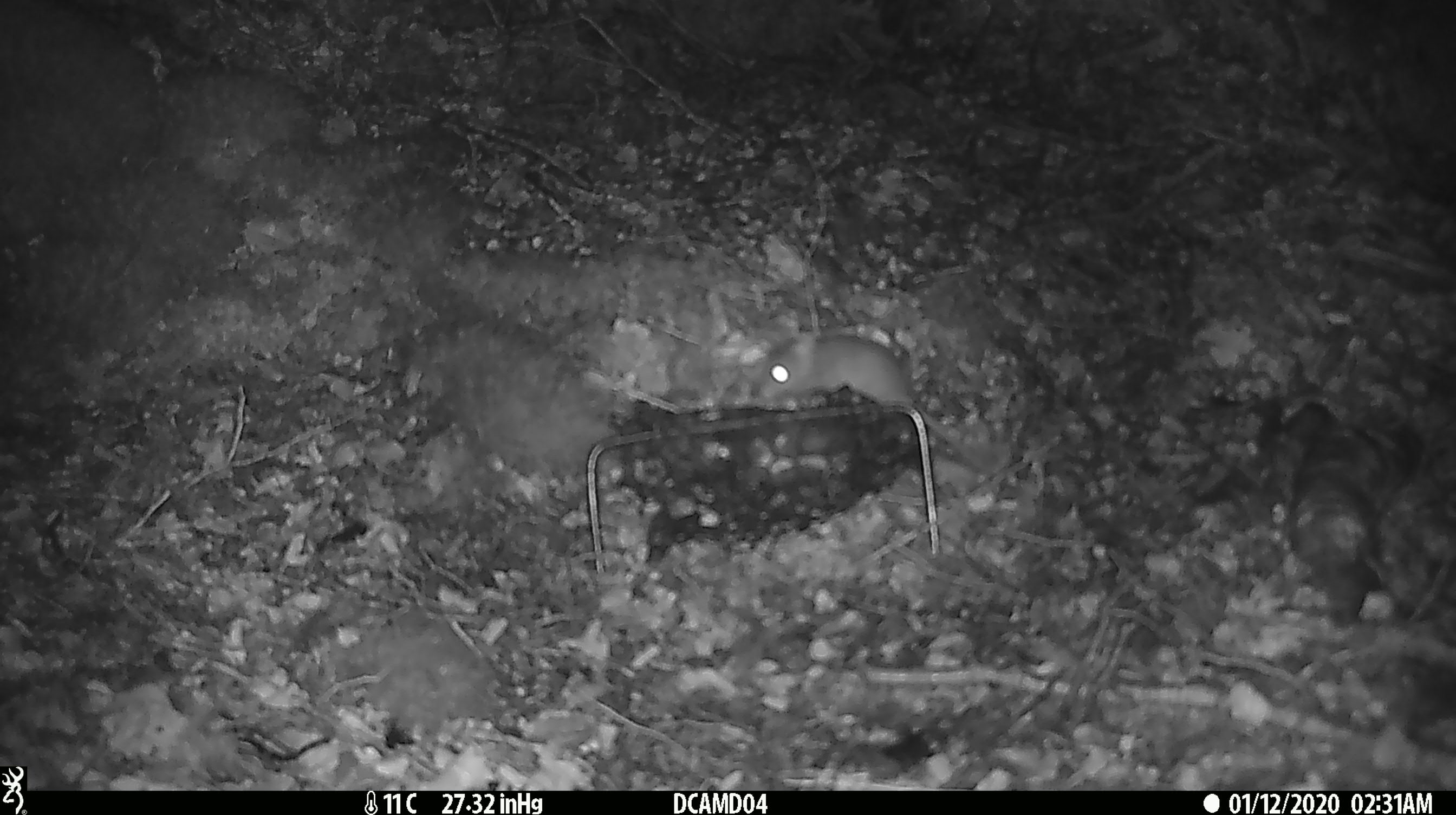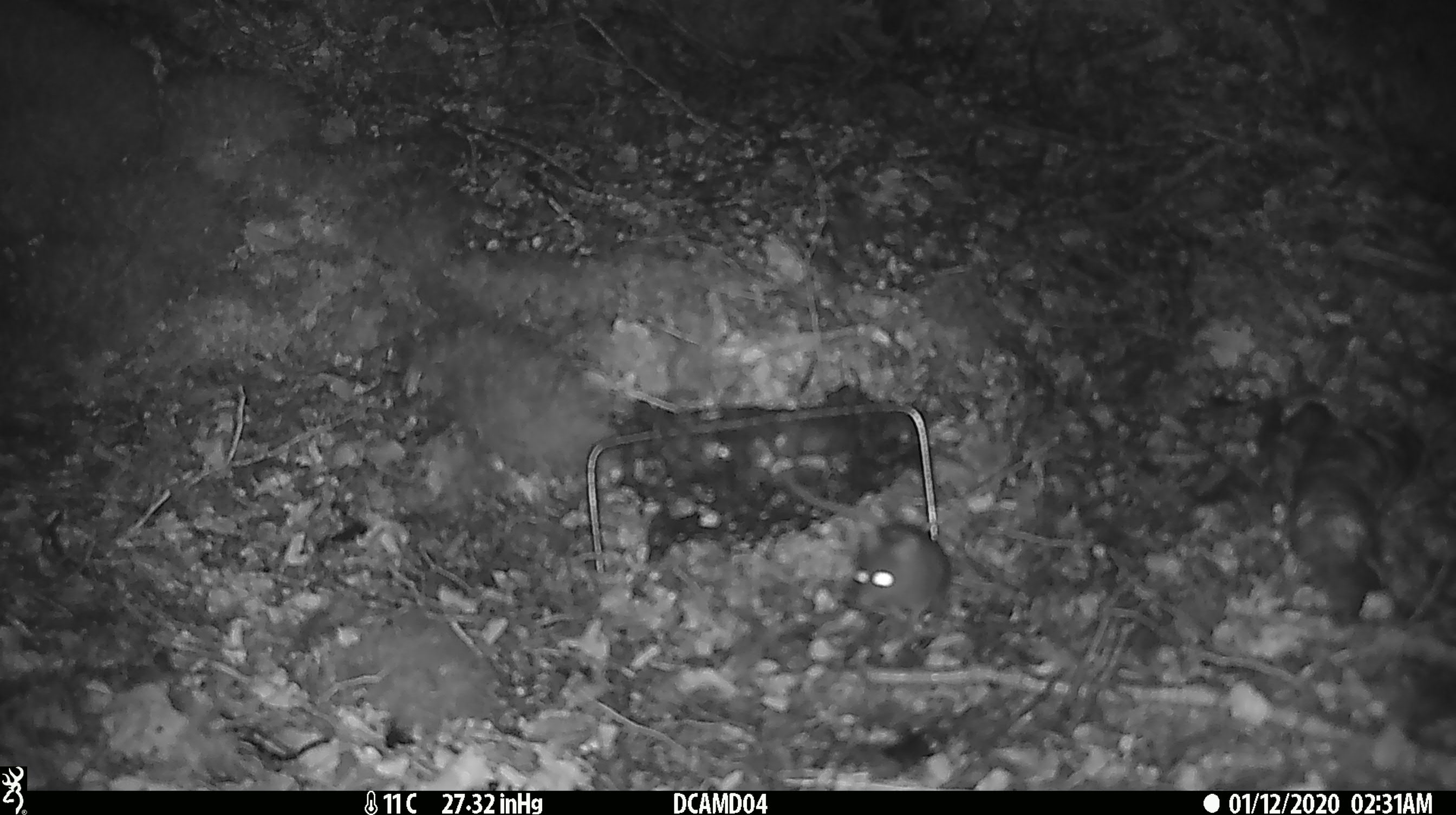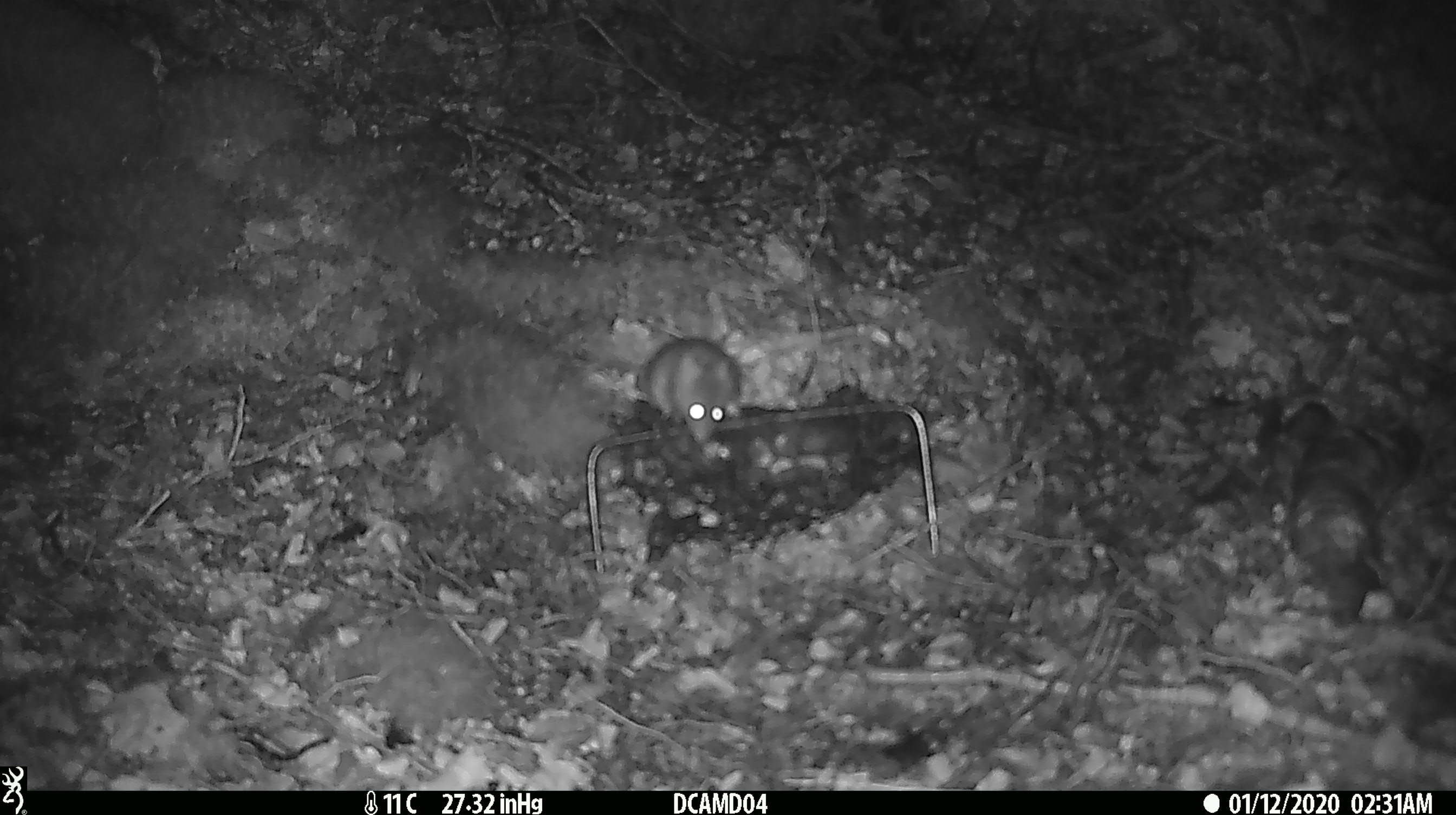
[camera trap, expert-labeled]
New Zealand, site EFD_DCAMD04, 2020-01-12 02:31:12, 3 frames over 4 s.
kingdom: Animalia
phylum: Chordata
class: Mammalia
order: Rodentia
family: Muridae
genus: Mus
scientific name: Mus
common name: mouse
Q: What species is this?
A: Mouse (Mus).